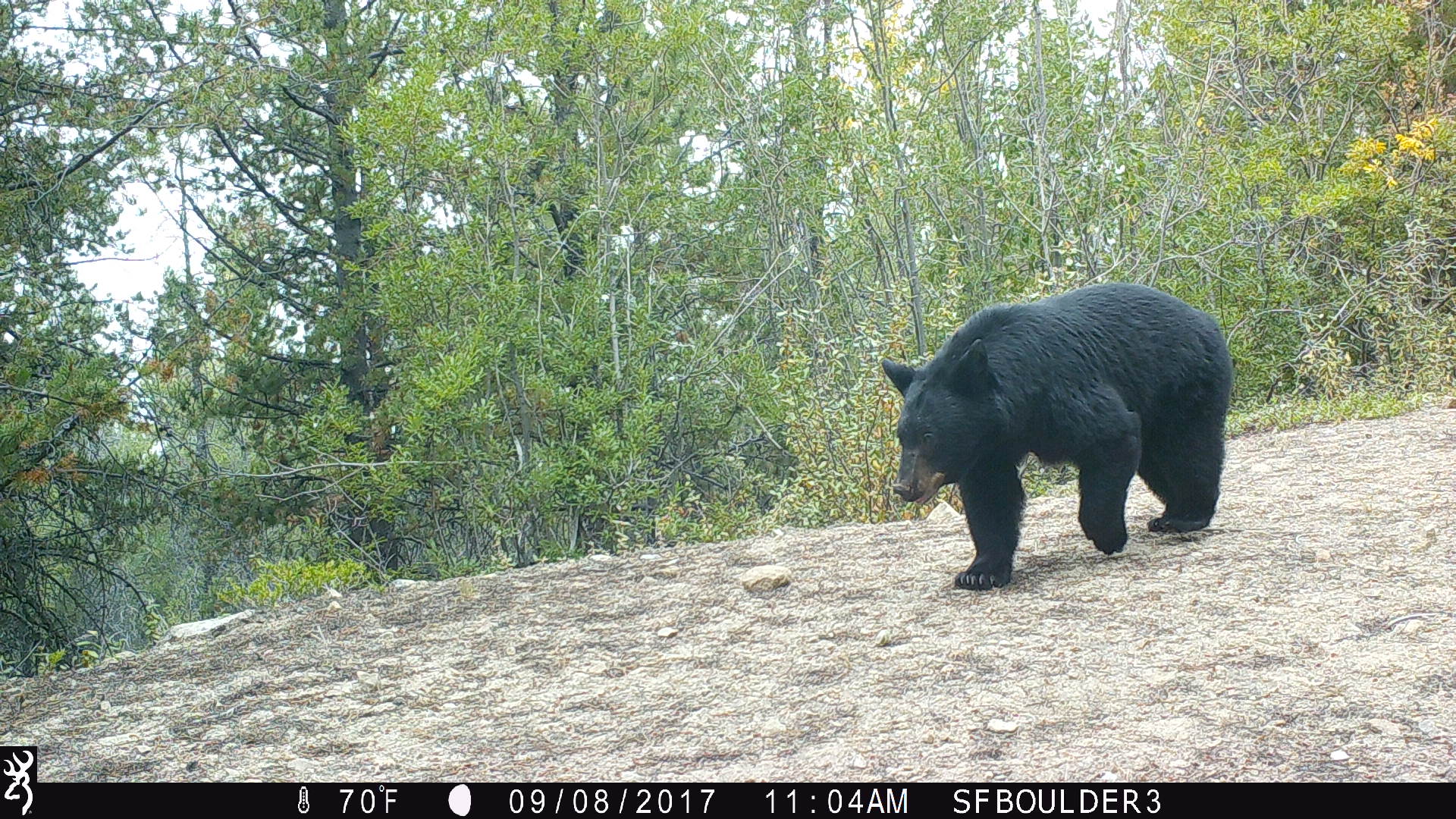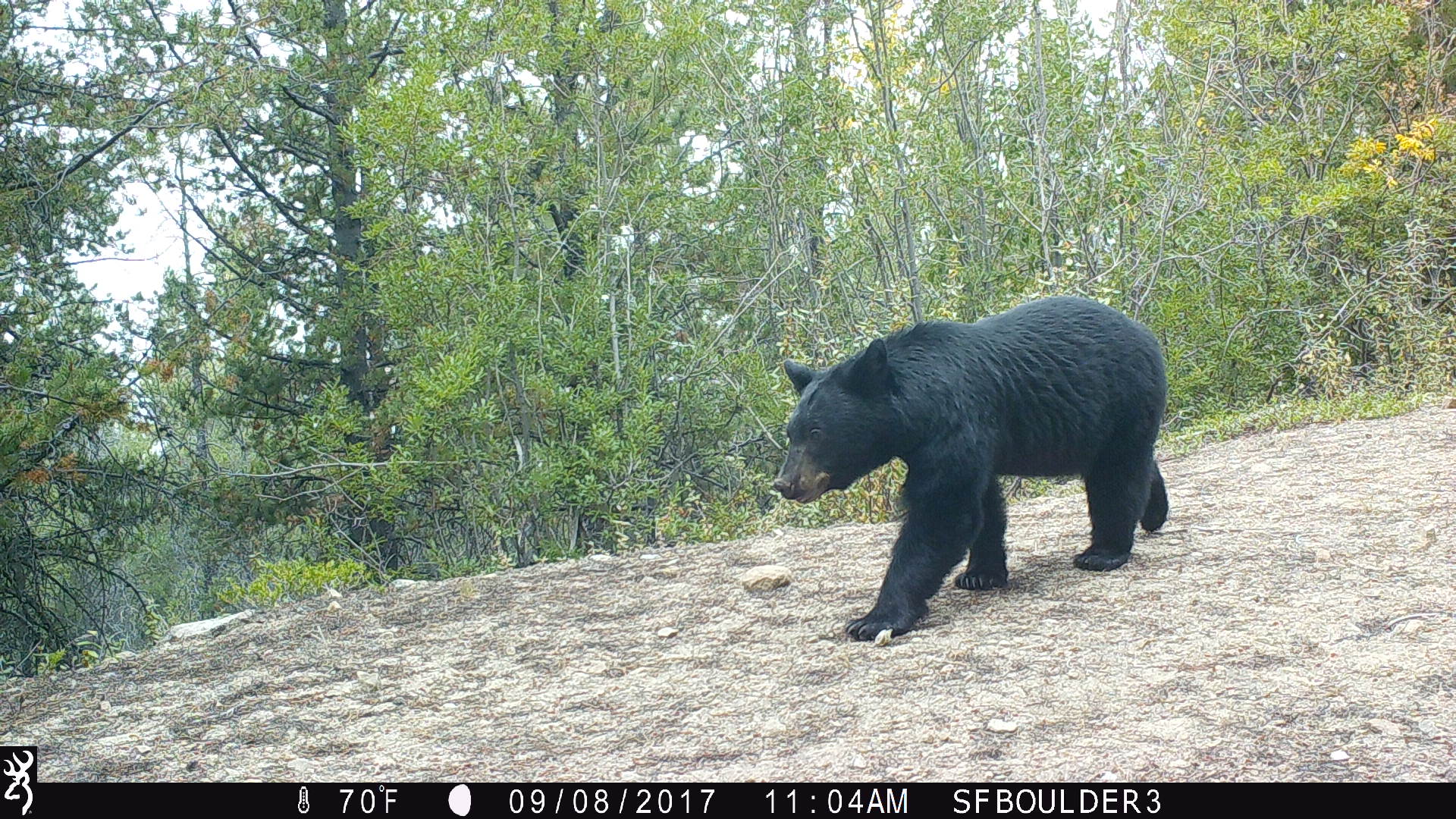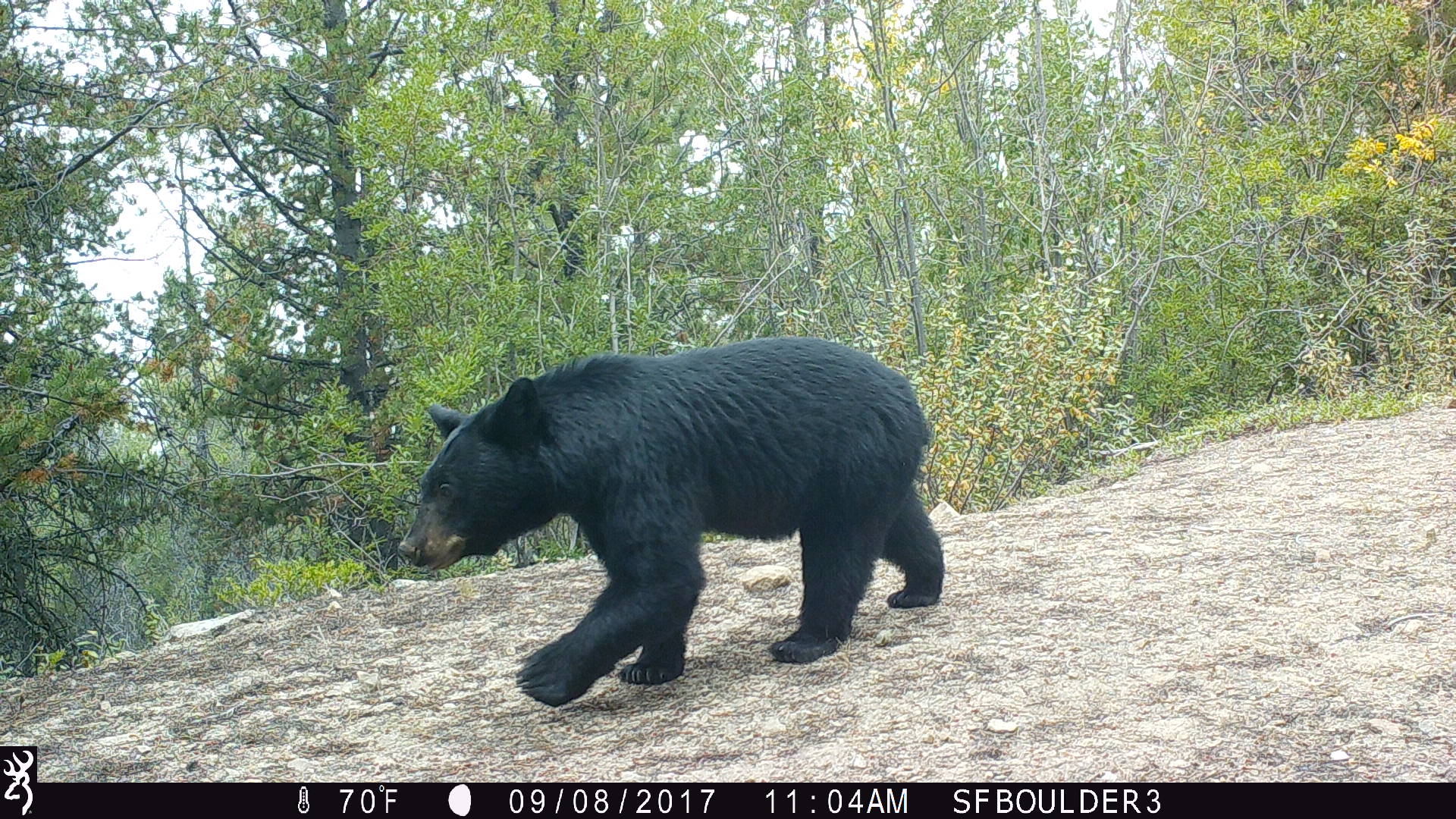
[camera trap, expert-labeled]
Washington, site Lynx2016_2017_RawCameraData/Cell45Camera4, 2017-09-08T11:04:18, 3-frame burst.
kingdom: Animalia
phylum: Chordata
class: Mammalia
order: Carnivora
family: Ursidae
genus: Ursus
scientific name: Ursus americanus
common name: american black bear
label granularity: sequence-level